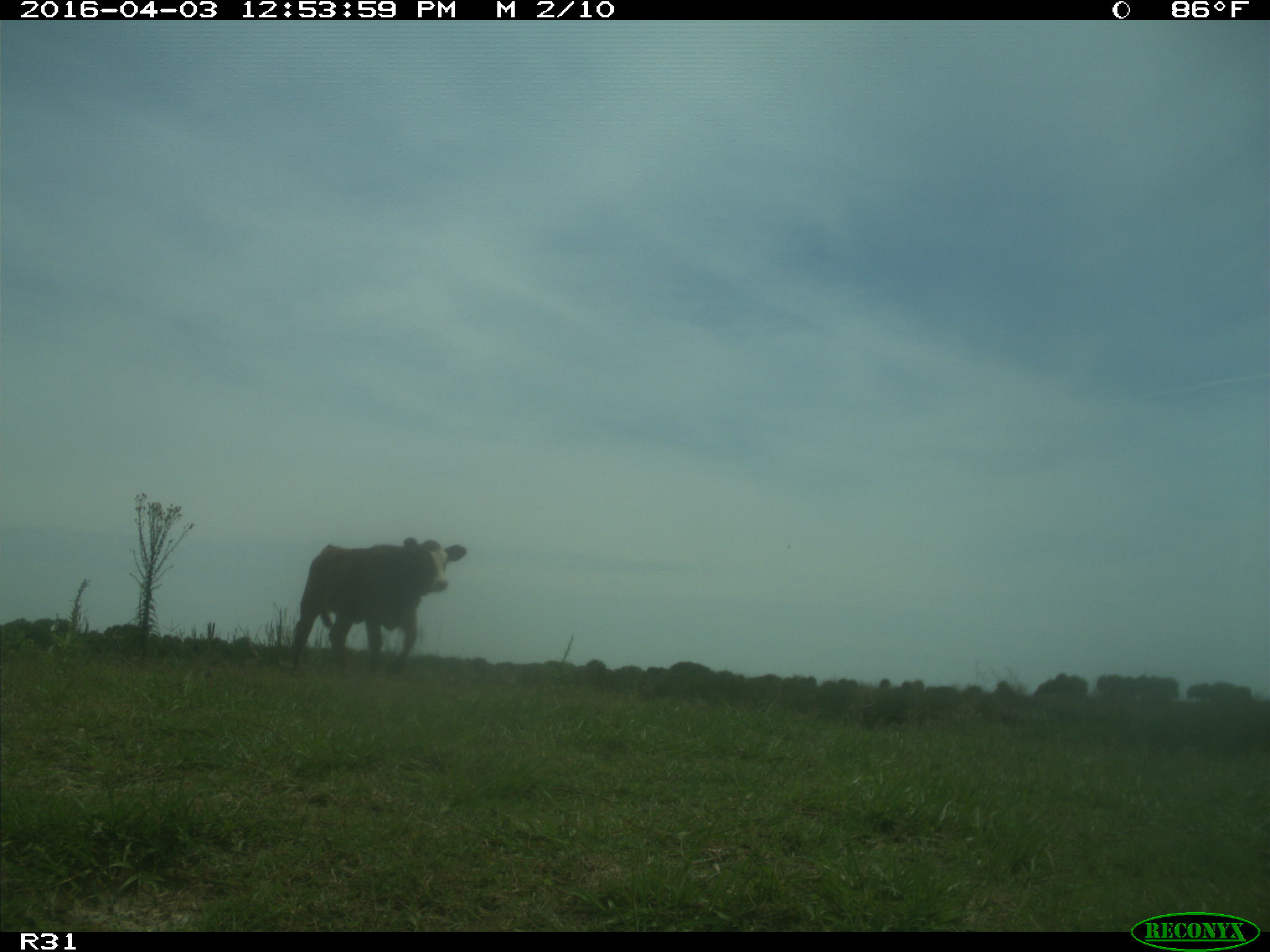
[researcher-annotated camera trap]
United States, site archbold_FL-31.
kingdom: Animalia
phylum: Chordata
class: Mammalia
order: Artiodactyla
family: Bovidae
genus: Bos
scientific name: Bos taurus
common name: domestic cow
Bos taurus (domestic cow).